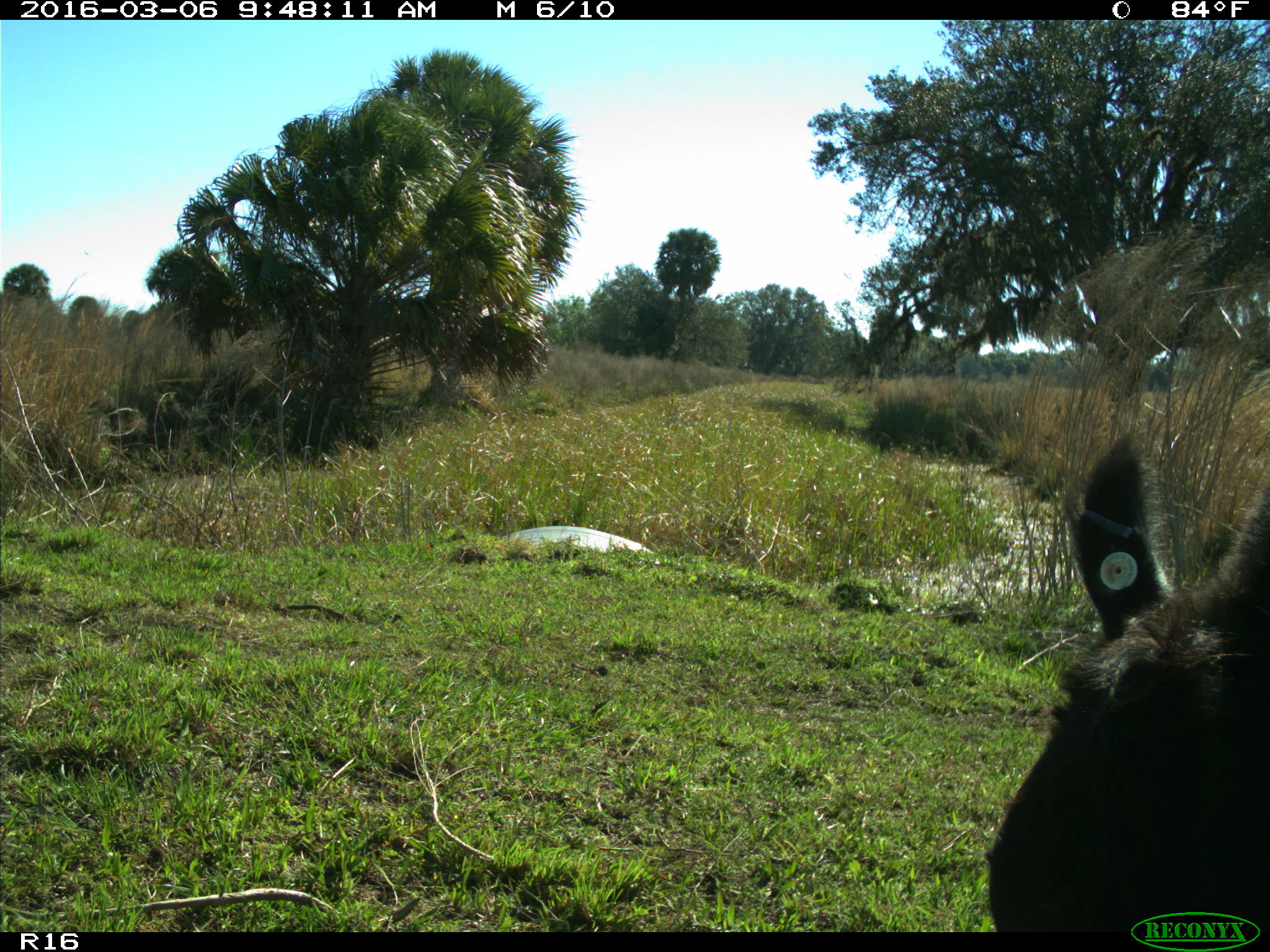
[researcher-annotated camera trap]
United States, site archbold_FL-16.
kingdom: Animalia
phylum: Chordata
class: Mammalia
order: Artiodactyla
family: Bovidae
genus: Bos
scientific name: Bos taurus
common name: domestic cow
Bos taurus (domestic cow).